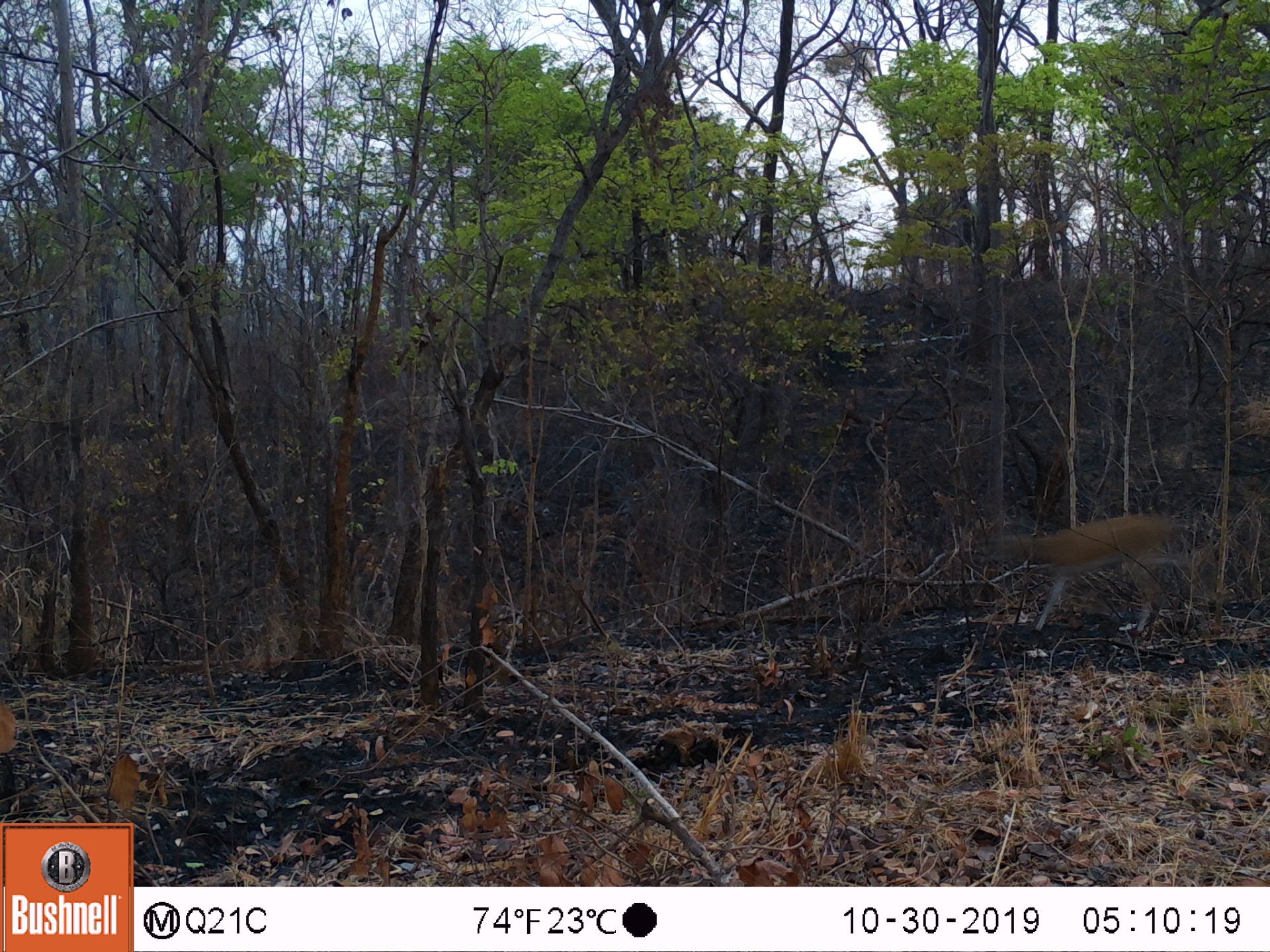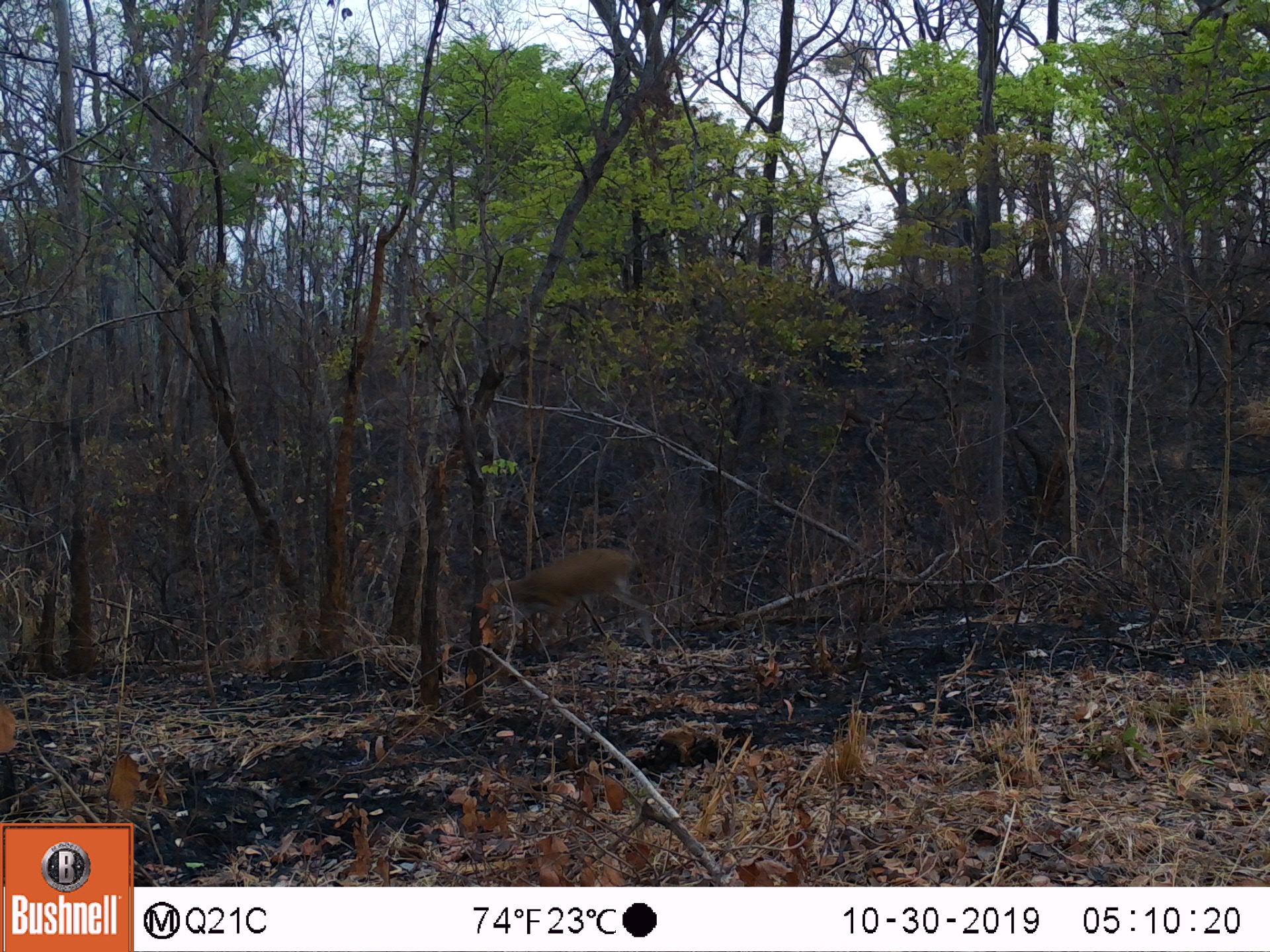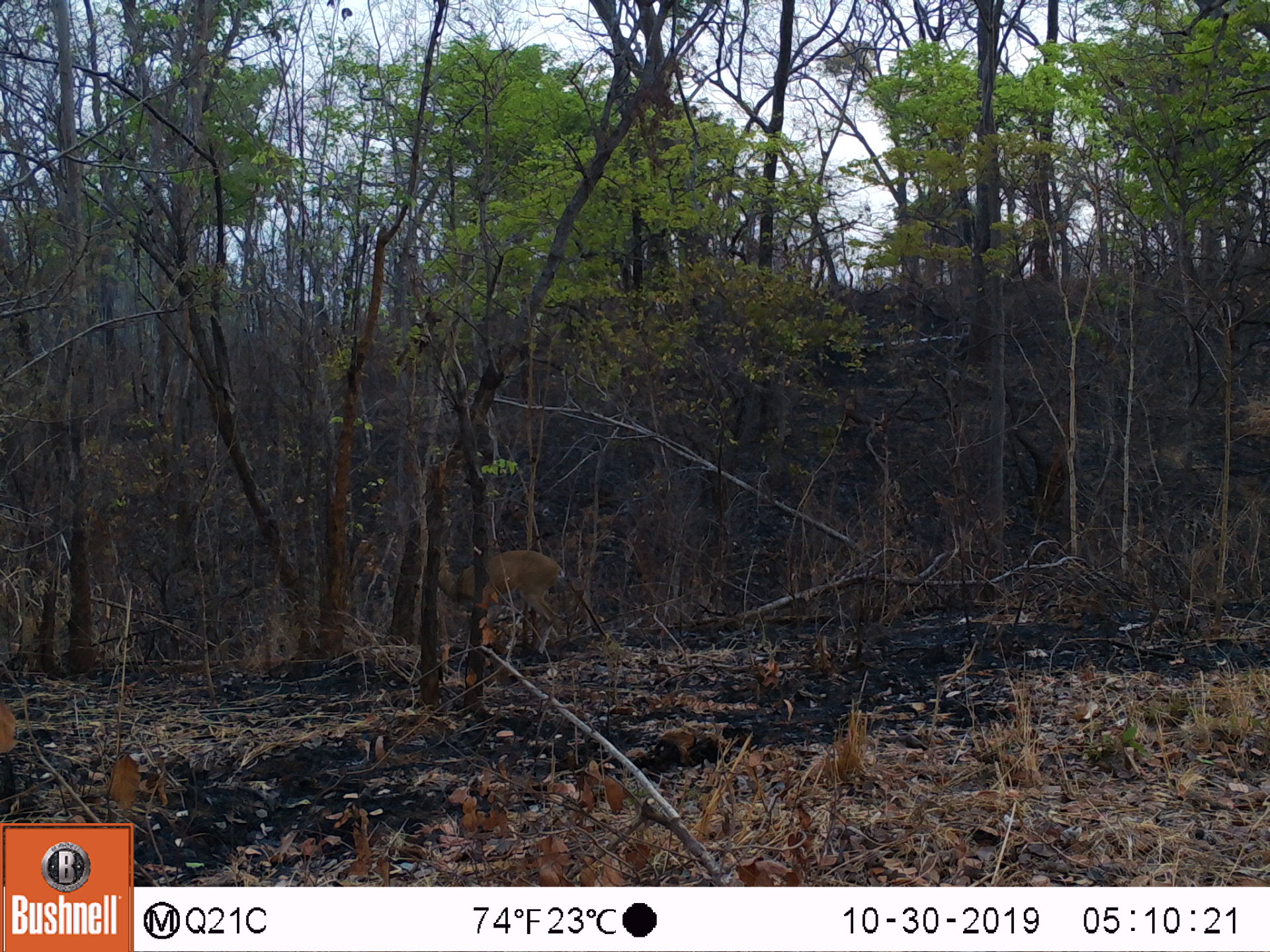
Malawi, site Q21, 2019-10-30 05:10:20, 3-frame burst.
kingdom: Animalia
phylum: Chordata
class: Mammalia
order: Artiodactyla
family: Bovidae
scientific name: Antilopinae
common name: small antelope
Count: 1.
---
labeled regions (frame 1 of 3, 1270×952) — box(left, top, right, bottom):
small antelope: box(992, 485, 1205, 665)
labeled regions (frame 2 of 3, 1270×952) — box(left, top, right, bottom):
small antelope: box(469, 528, 668, 684)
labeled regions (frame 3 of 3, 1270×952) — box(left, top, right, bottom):
small antelope: box(411, 523, 579, 660)